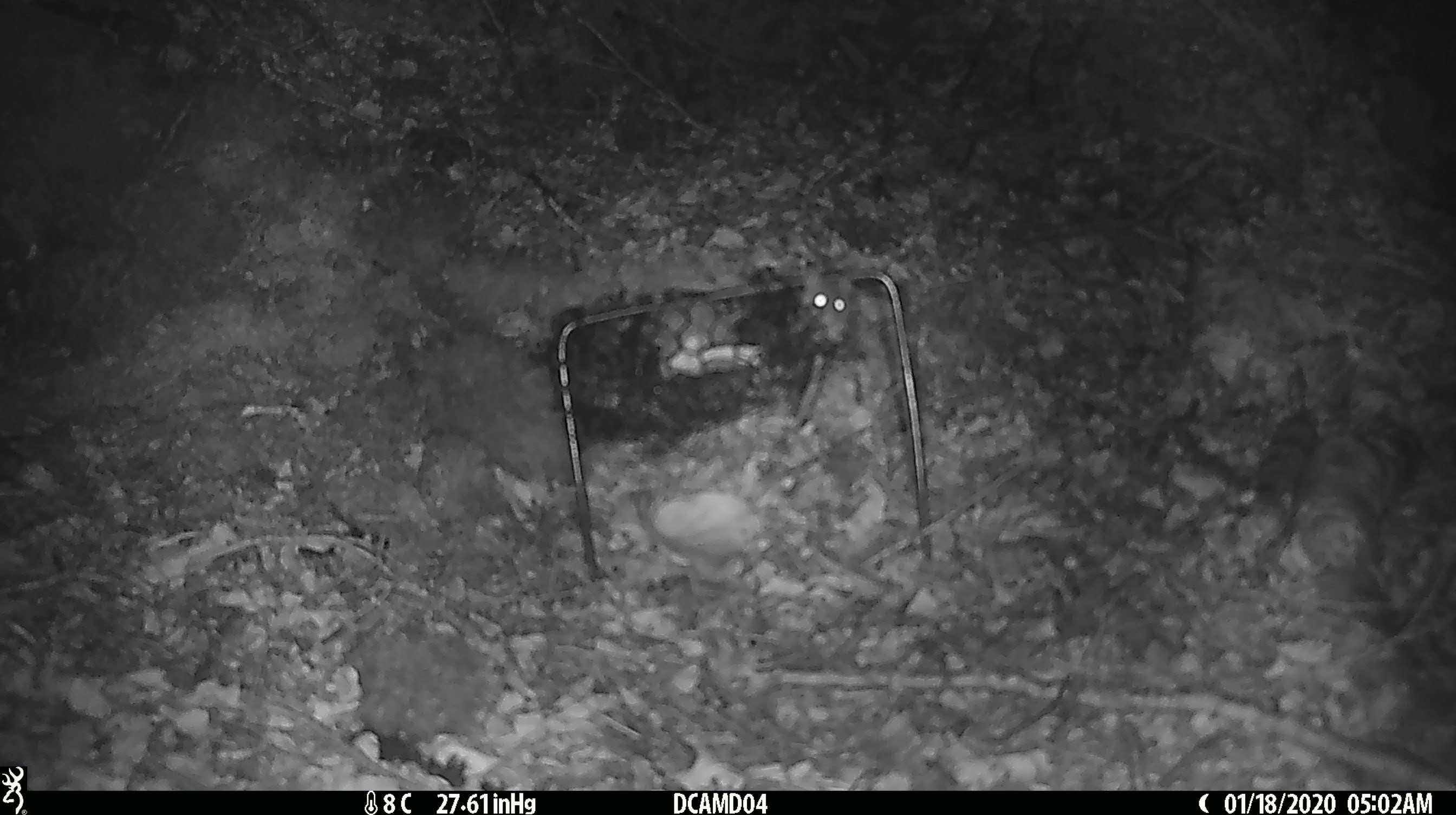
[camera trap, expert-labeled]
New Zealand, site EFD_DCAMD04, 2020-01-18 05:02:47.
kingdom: Animalia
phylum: Chordata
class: Mammalia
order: Rodentia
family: Muridae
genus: Mus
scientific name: Mus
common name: mouse